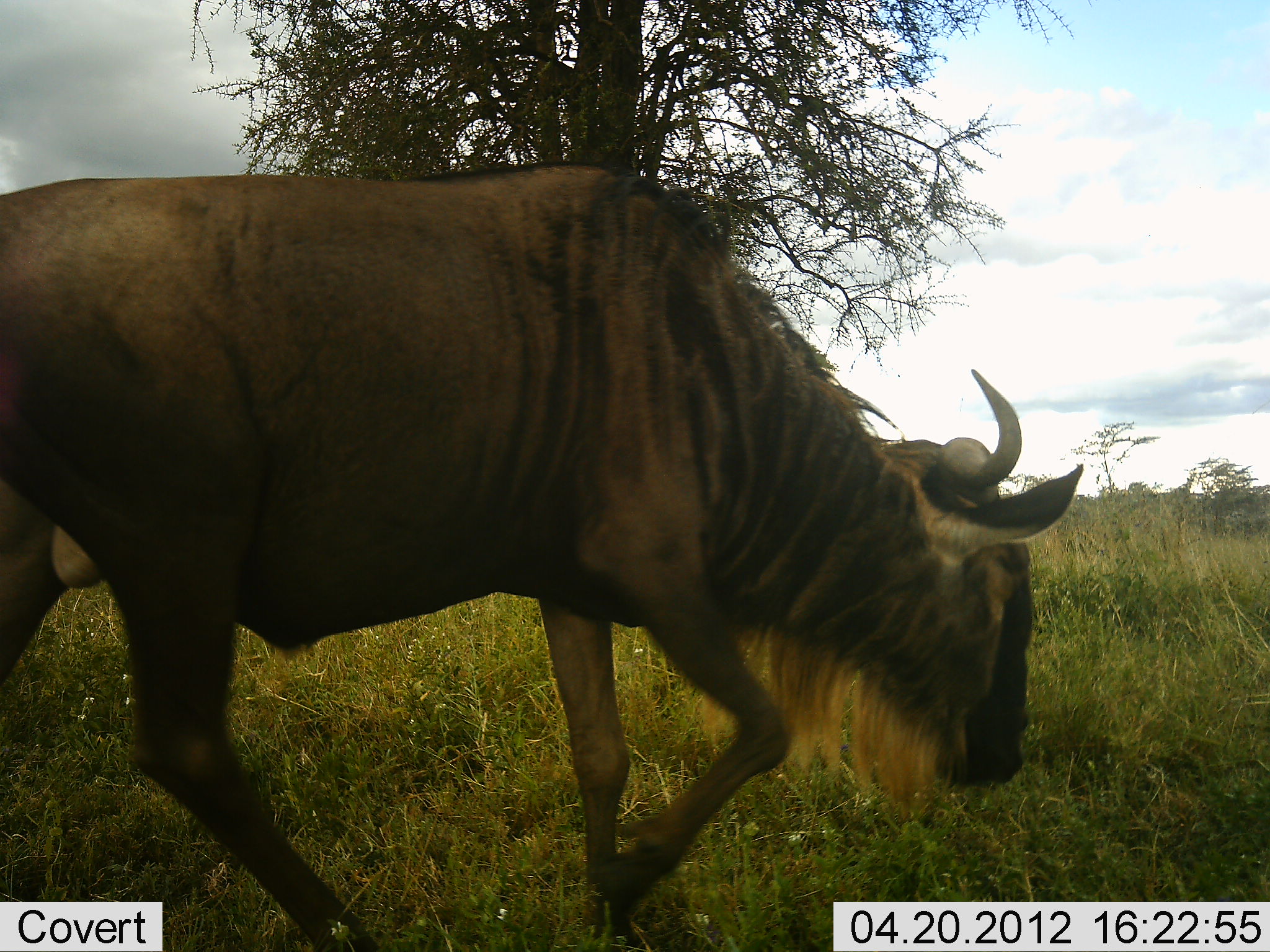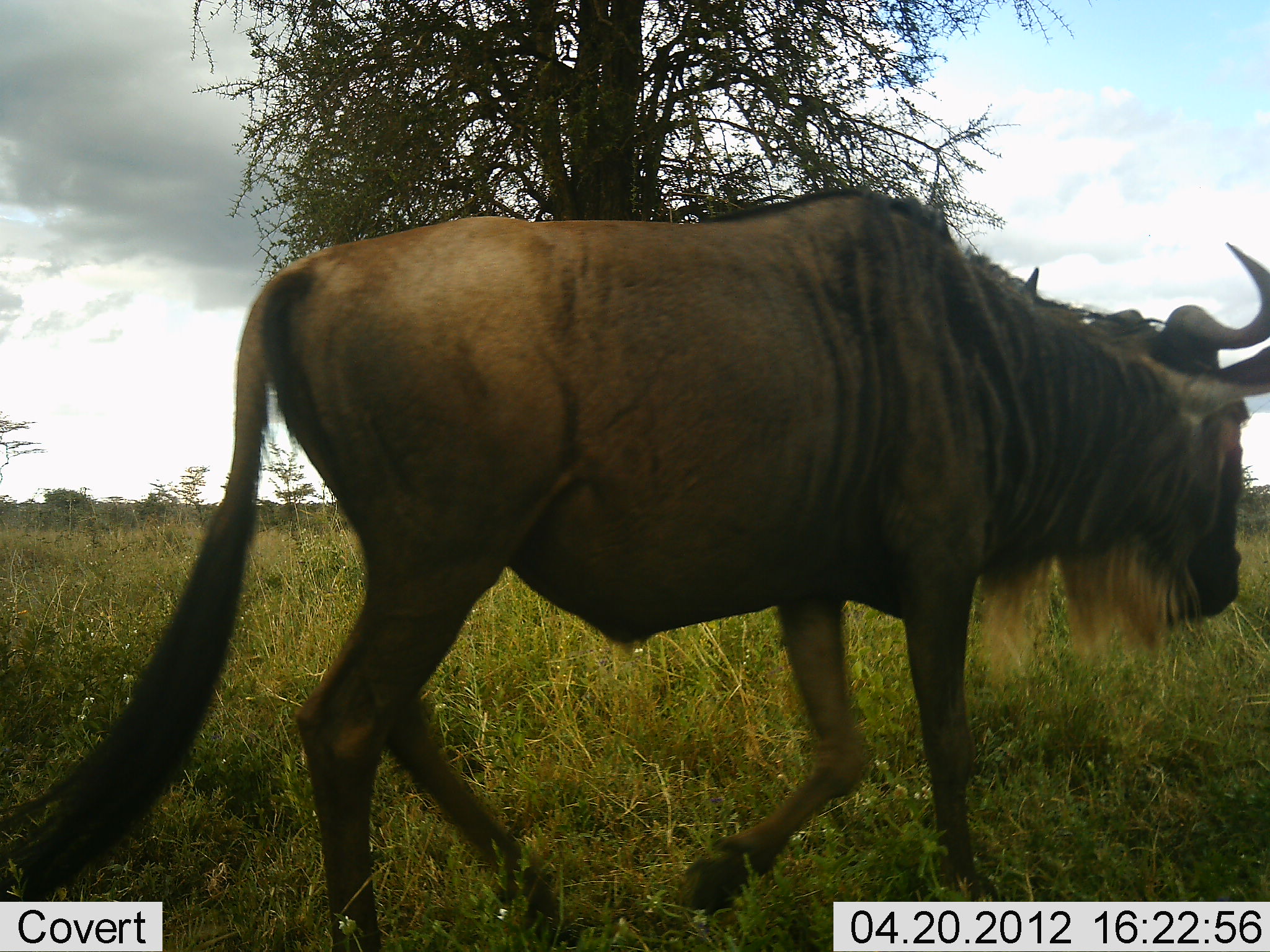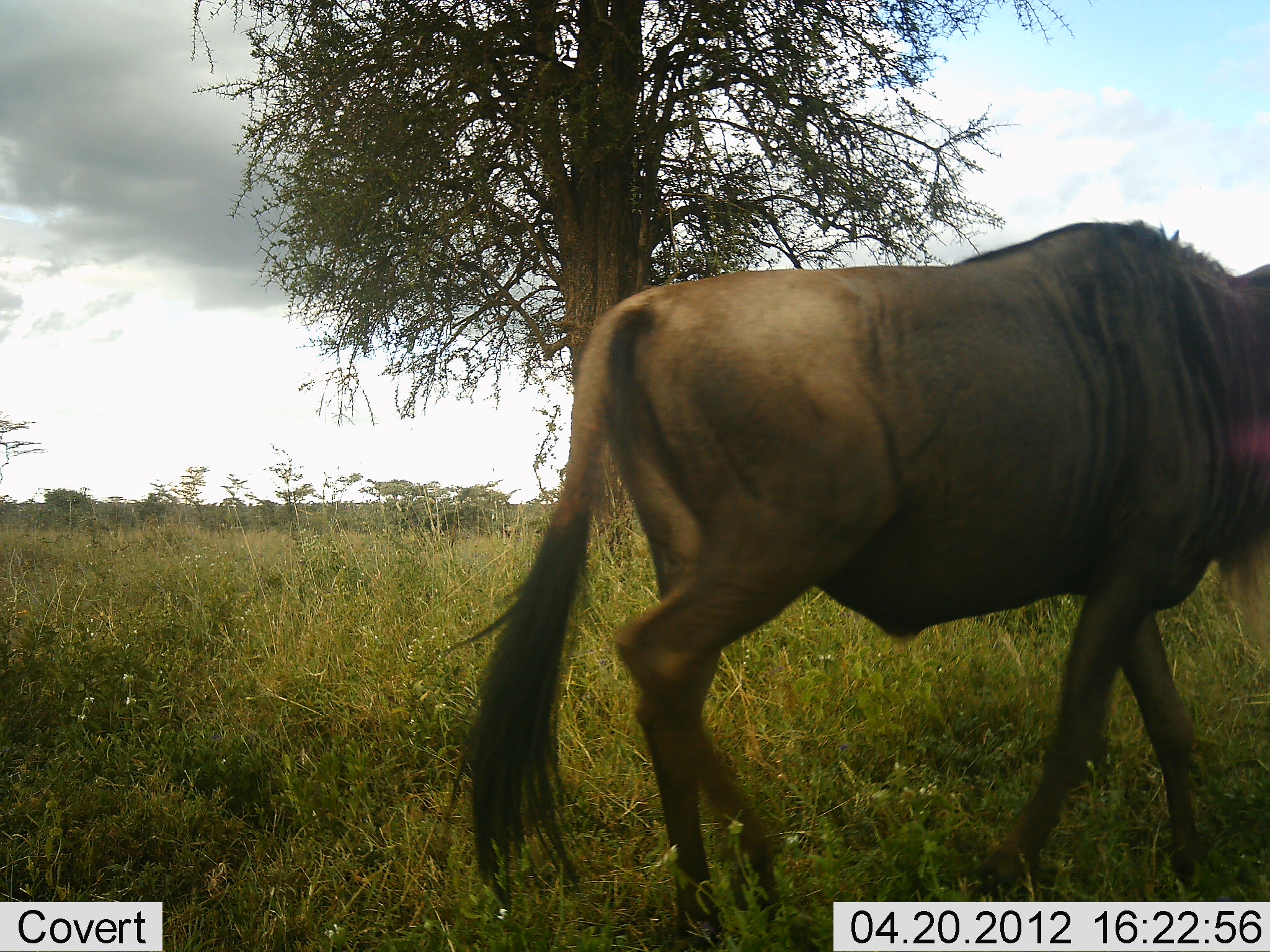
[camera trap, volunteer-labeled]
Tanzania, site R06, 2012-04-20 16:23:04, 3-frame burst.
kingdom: Animalia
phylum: Chordata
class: Mammalia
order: Artiodactyla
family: Bovidae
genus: Connochaetes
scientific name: Connochaetes taurinus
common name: blue wildebeest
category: wildebeest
Wildebeest (blue wildebeest) (Connochaetes taurinus), count 1. Behavior (volunteer vote fractions): standing 8%, resting 0%, moving 100%, interacting 0%. Young present (vote fraction): 0%. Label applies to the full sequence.